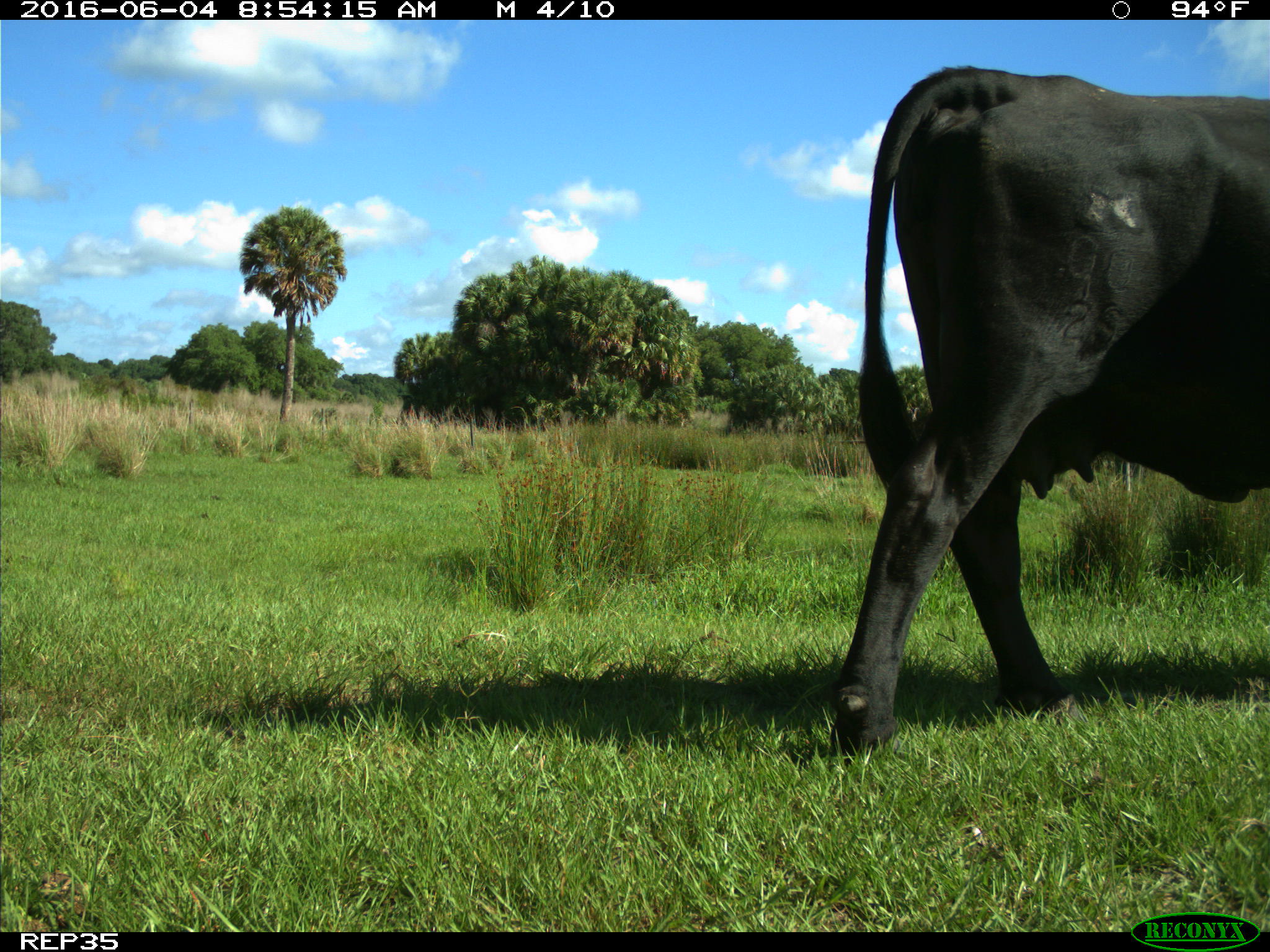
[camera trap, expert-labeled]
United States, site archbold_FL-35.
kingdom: Animalia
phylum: Chordata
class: Mammalia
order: Artiodactyla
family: Bovidae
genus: Bos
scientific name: Bos taurus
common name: domestic cow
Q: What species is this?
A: Bos taurus (domestic cow).